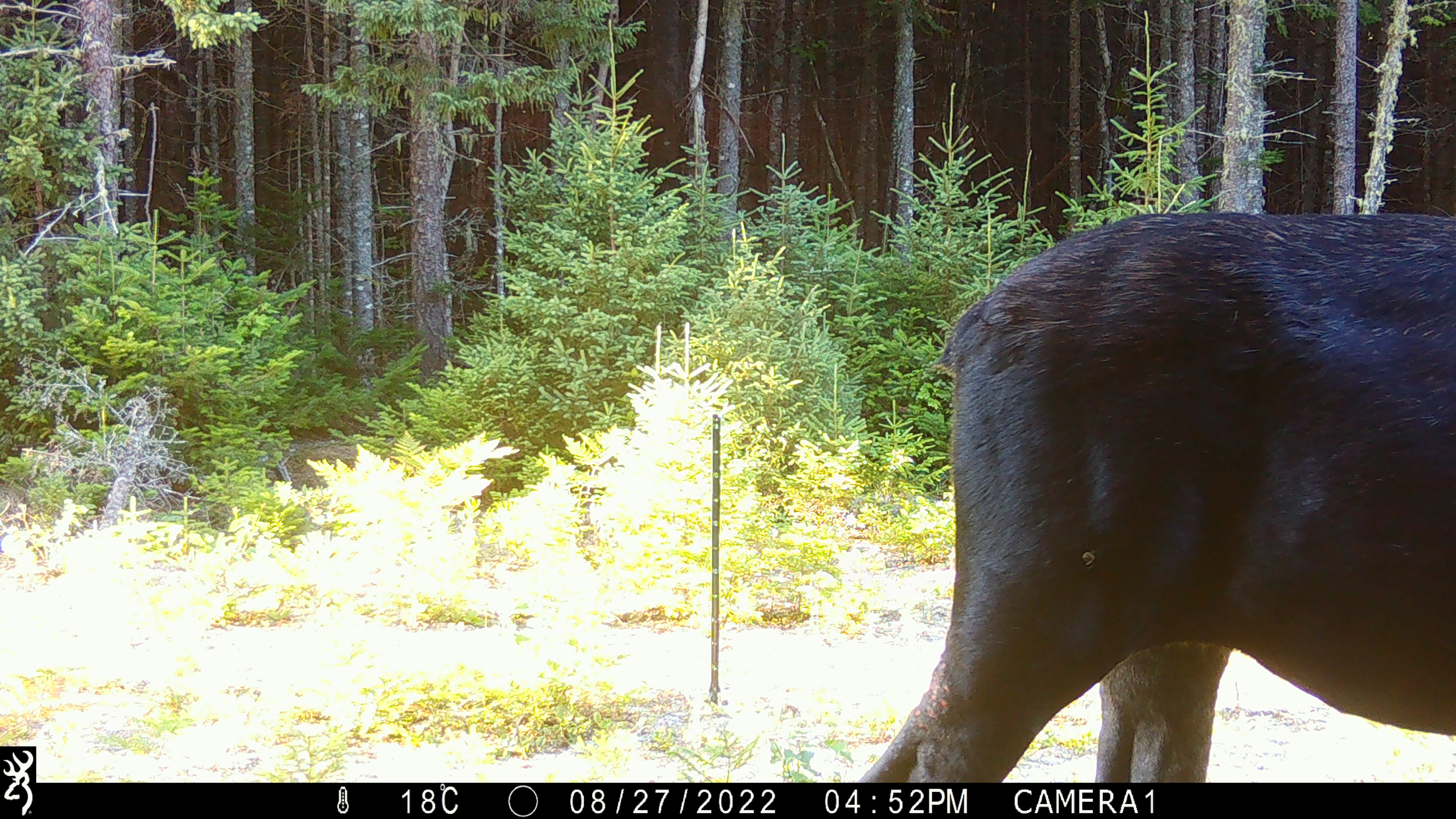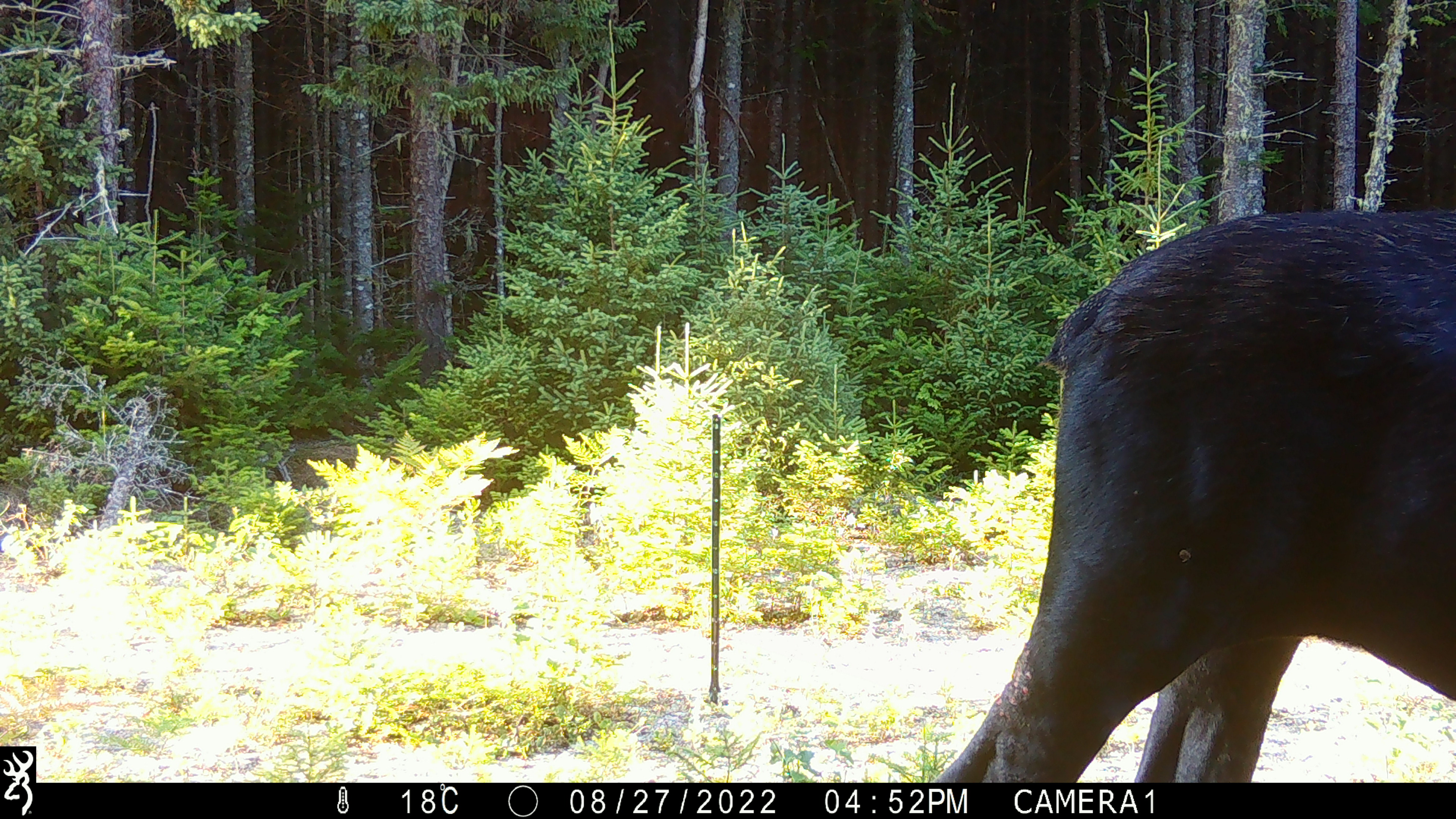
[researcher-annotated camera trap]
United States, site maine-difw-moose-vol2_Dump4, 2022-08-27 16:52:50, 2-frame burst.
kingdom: Animalia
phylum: Chordata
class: Mammalia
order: Artiodactyla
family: Cervidae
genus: Alces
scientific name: Alces alces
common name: moose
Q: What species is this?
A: Moose (Alces alces).